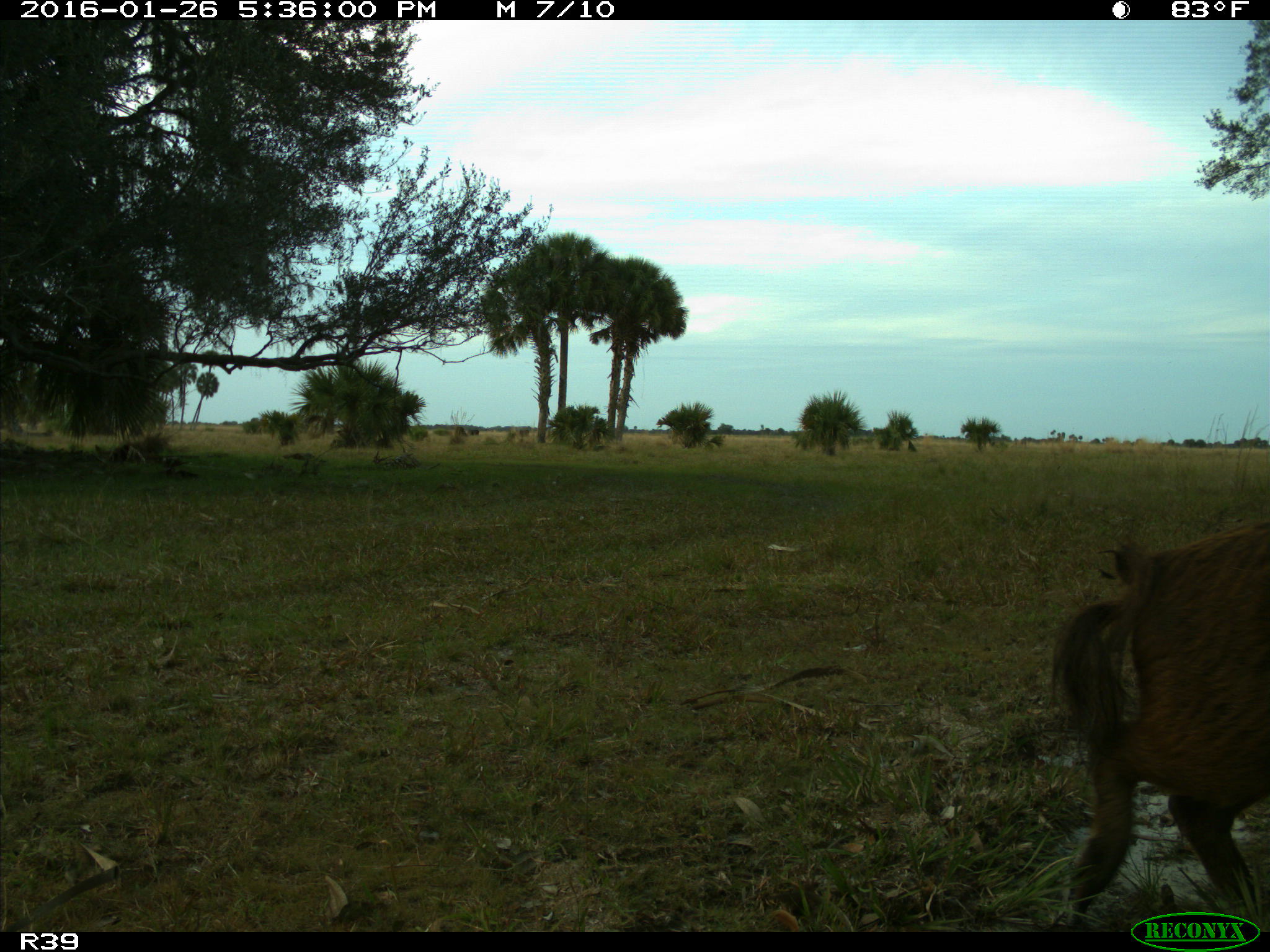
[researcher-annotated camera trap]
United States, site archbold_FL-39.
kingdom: Animalia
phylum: Chordata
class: Mammalia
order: Artiodactyla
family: Suidae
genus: Sus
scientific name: Sus scrofa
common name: wild boar